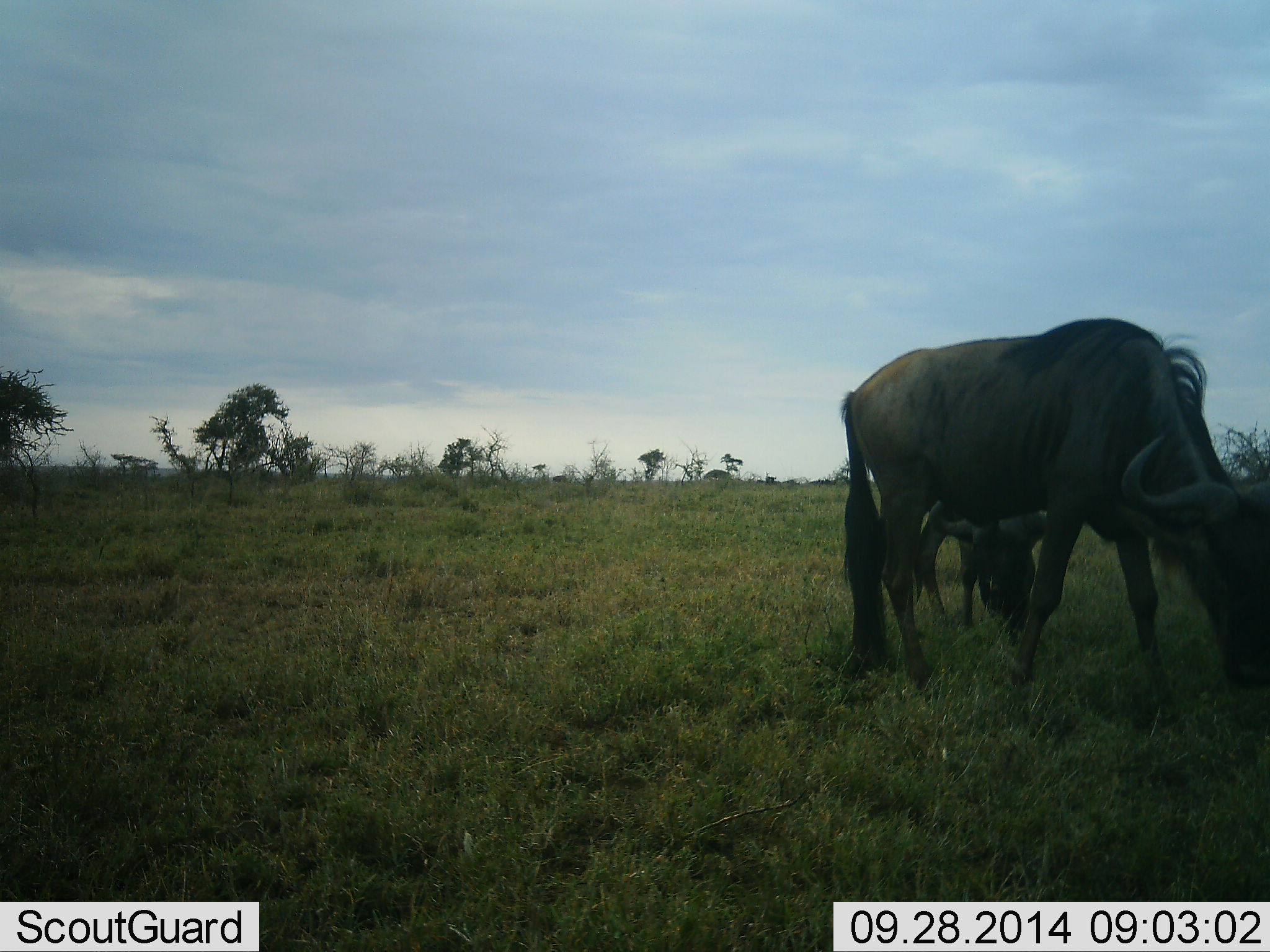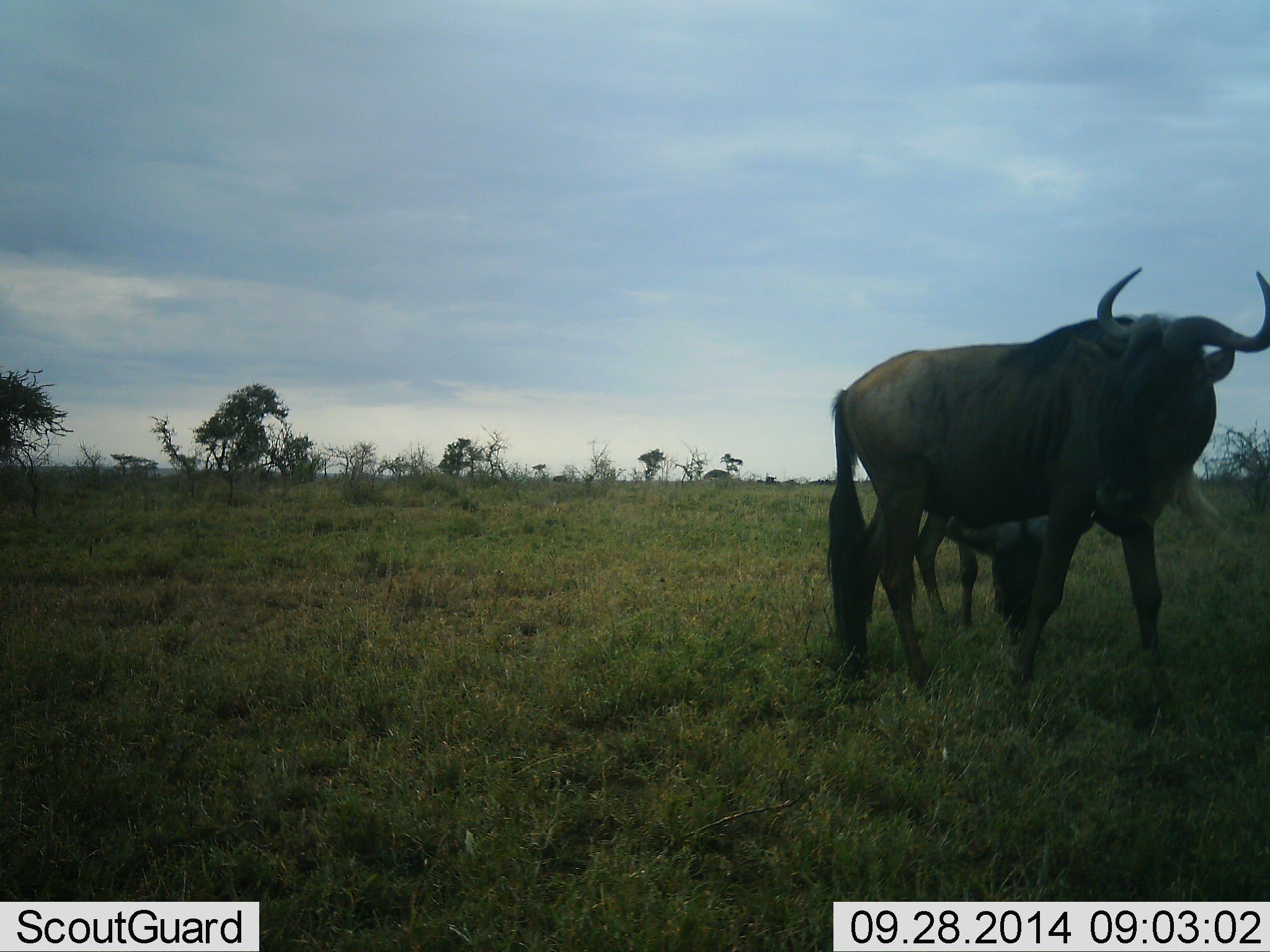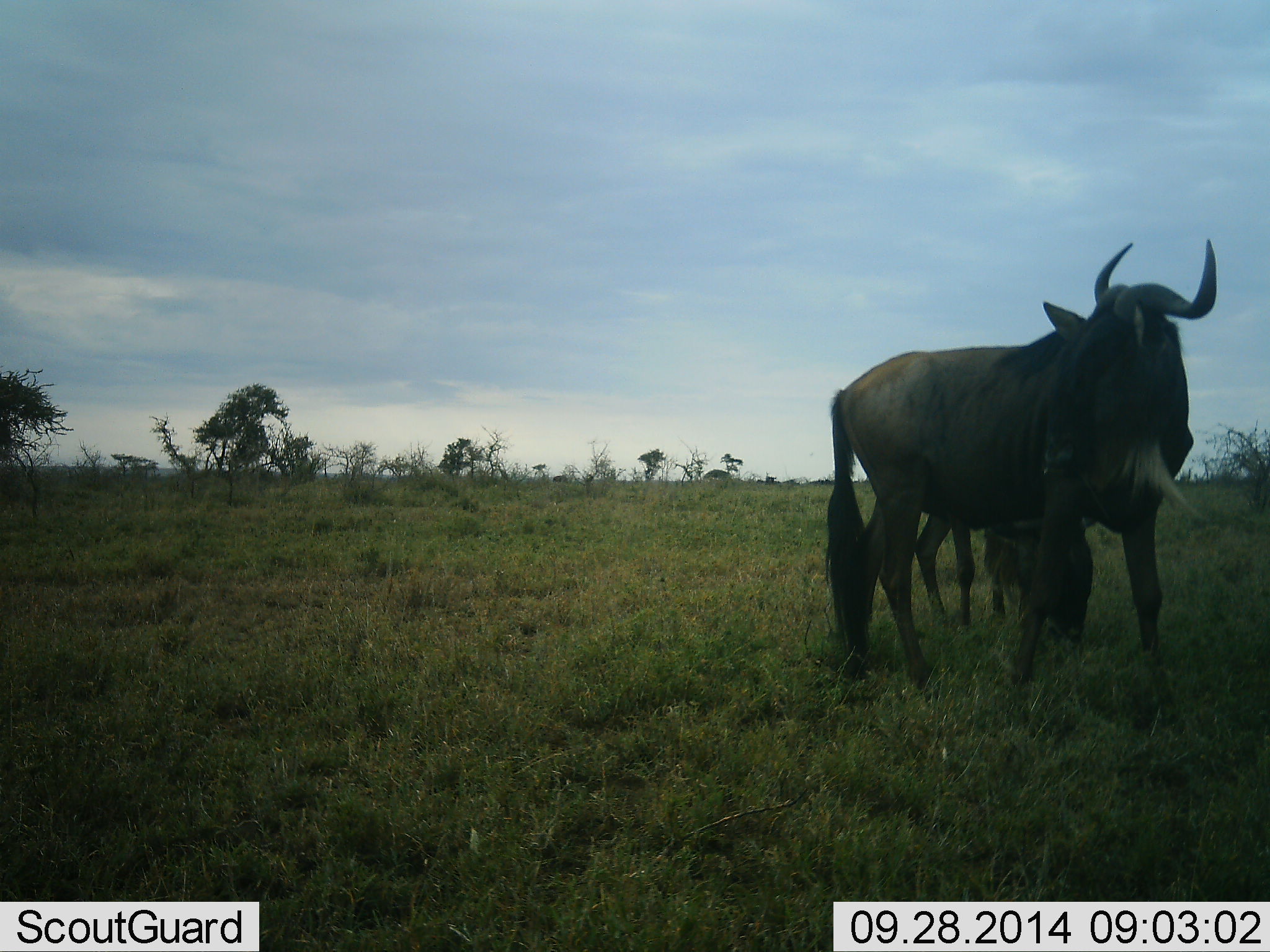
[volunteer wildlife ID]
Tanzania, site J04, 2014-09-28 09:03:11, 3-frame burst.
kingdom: Animalia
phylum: Chordata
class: Mammalia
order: Artiodactyla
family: Bovidae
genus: Connochaetes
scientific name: Connochaetes taurinus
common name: blue wildebeest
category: wildebeest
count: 2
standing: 50%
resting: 0%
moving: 0%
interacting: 10%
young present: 10%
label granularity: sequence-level